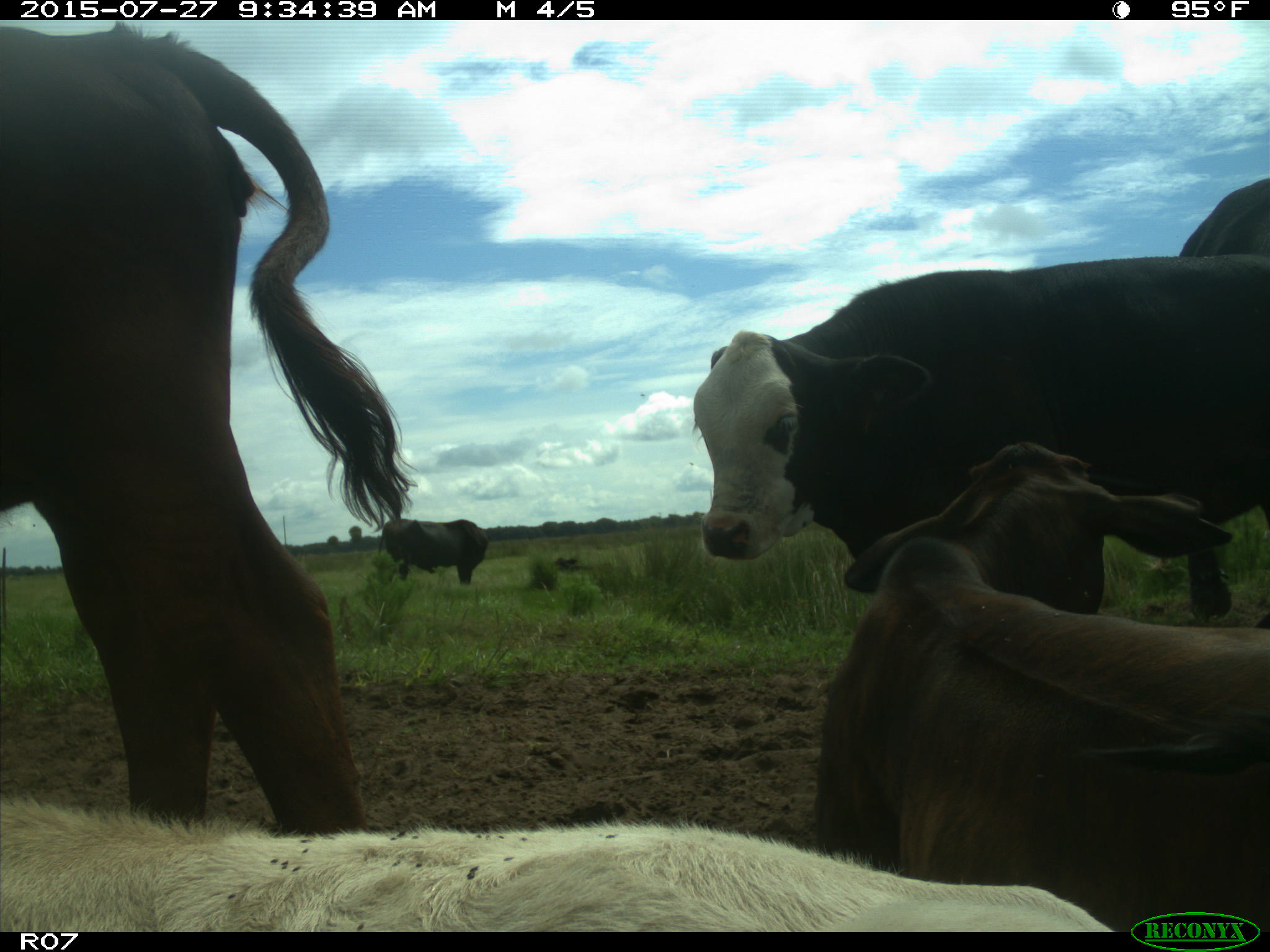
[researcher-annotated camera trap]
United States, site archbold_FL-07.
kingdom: Animalia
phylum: Chordata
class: Mammalia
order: Artiodactyla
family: Bovidae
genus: Bos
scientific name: Bos taurus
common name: domestic cow